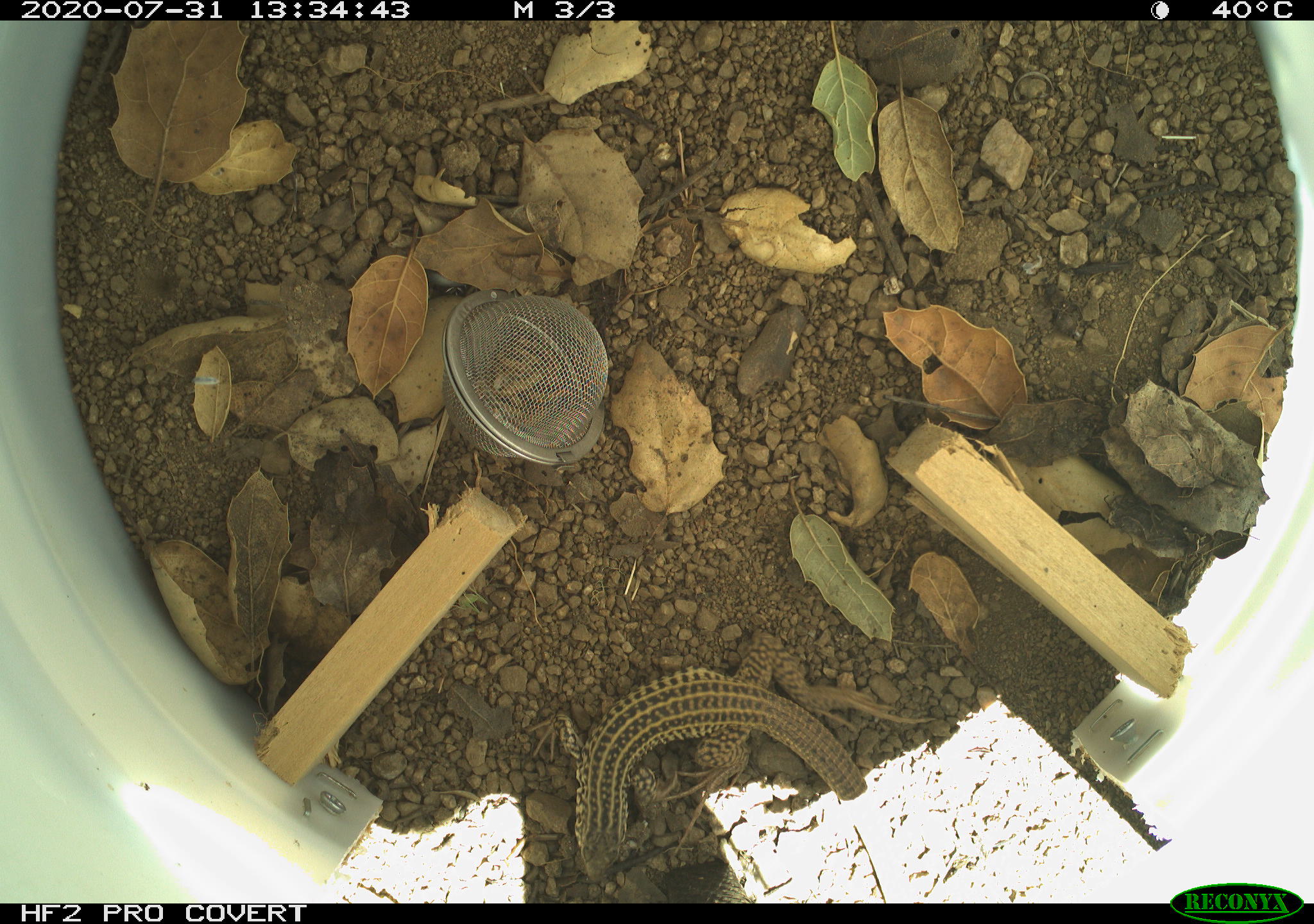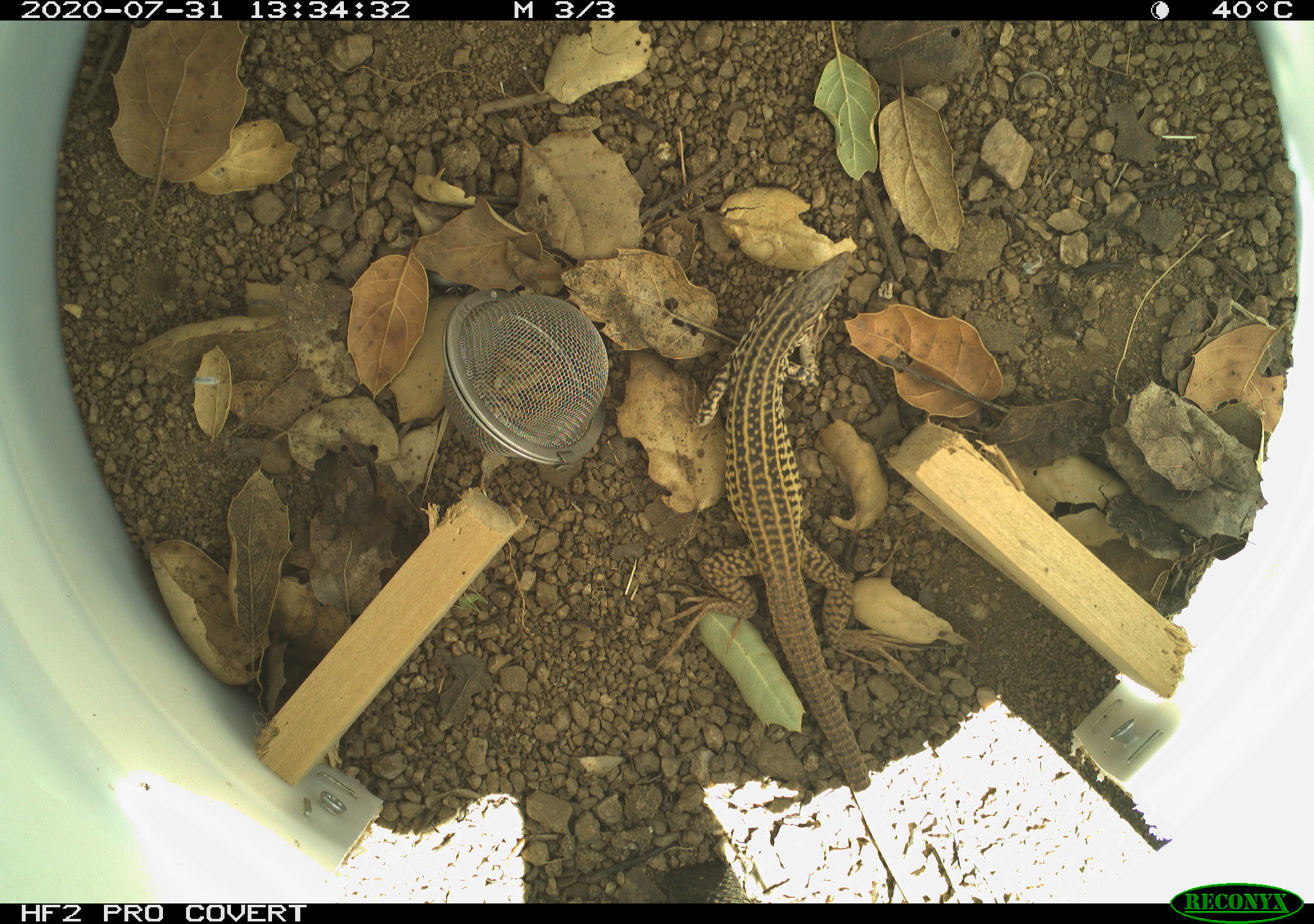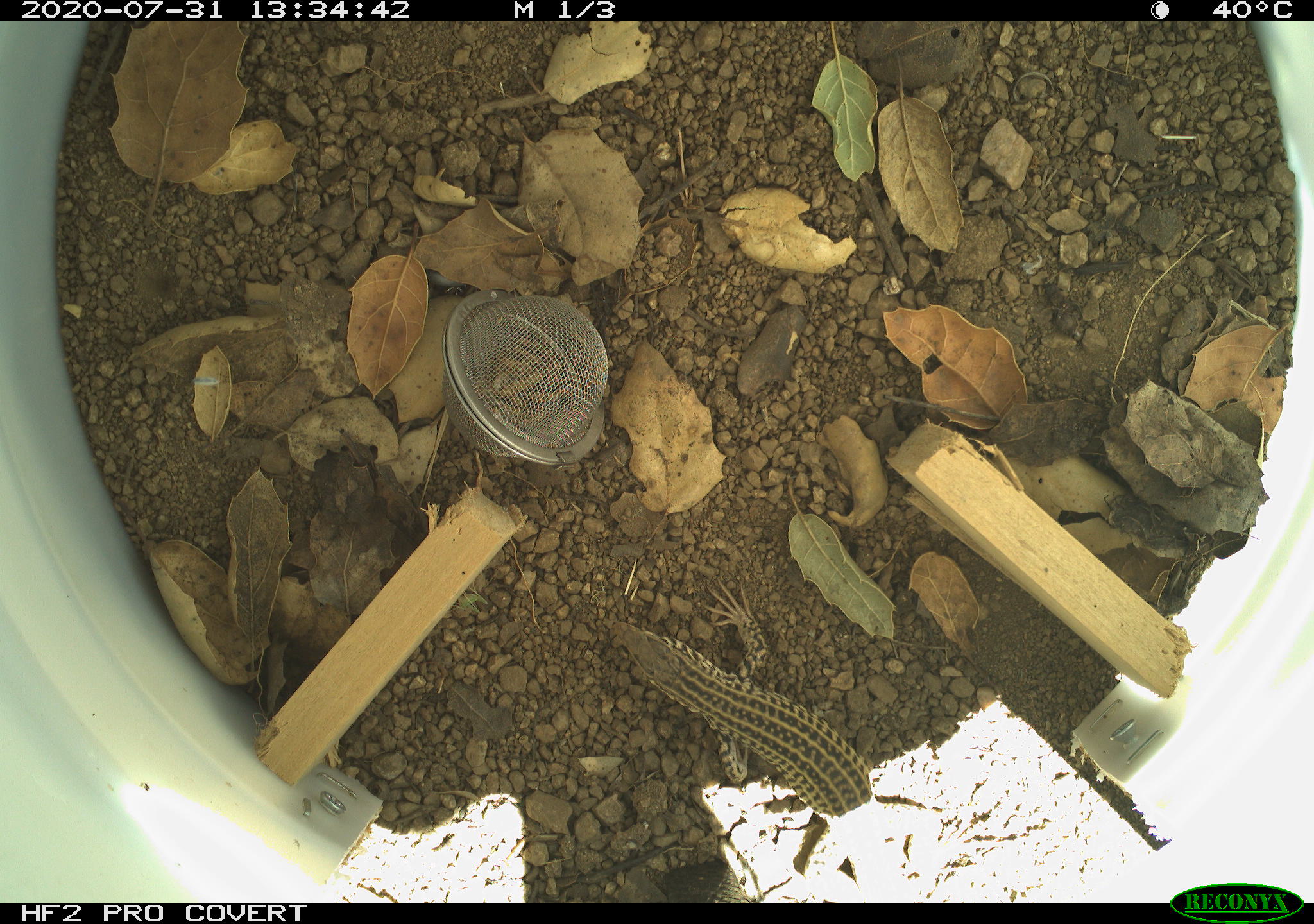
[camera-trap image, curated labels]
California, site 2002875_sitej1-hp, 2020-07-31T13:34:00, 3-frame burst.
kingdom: Animalia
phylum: Chordata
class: Reptilia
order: Squamata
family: Teiidae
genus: Aspidoscelis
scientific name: Aspidoscelis tigris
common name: western whiptail